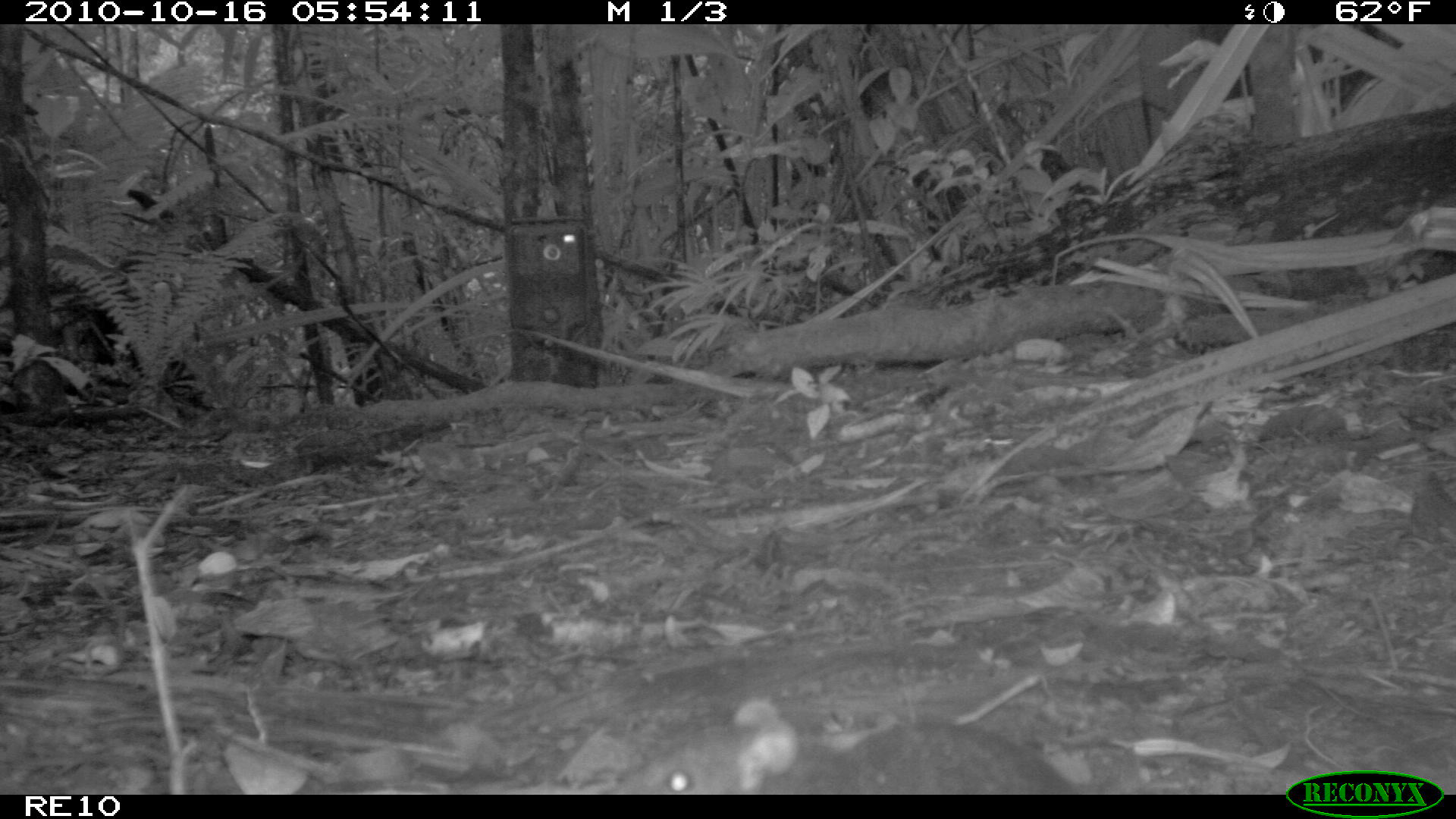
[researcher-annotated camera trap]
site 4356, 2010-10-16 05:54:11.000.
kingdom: Animalia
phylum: Chordata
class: Mammalia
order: Rodentia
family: Muridae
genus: Rattus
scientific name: Rattus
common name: rodent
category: unknown rat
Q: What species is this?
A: Unknown rat (rodent) (Rattus).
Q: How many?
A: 1.